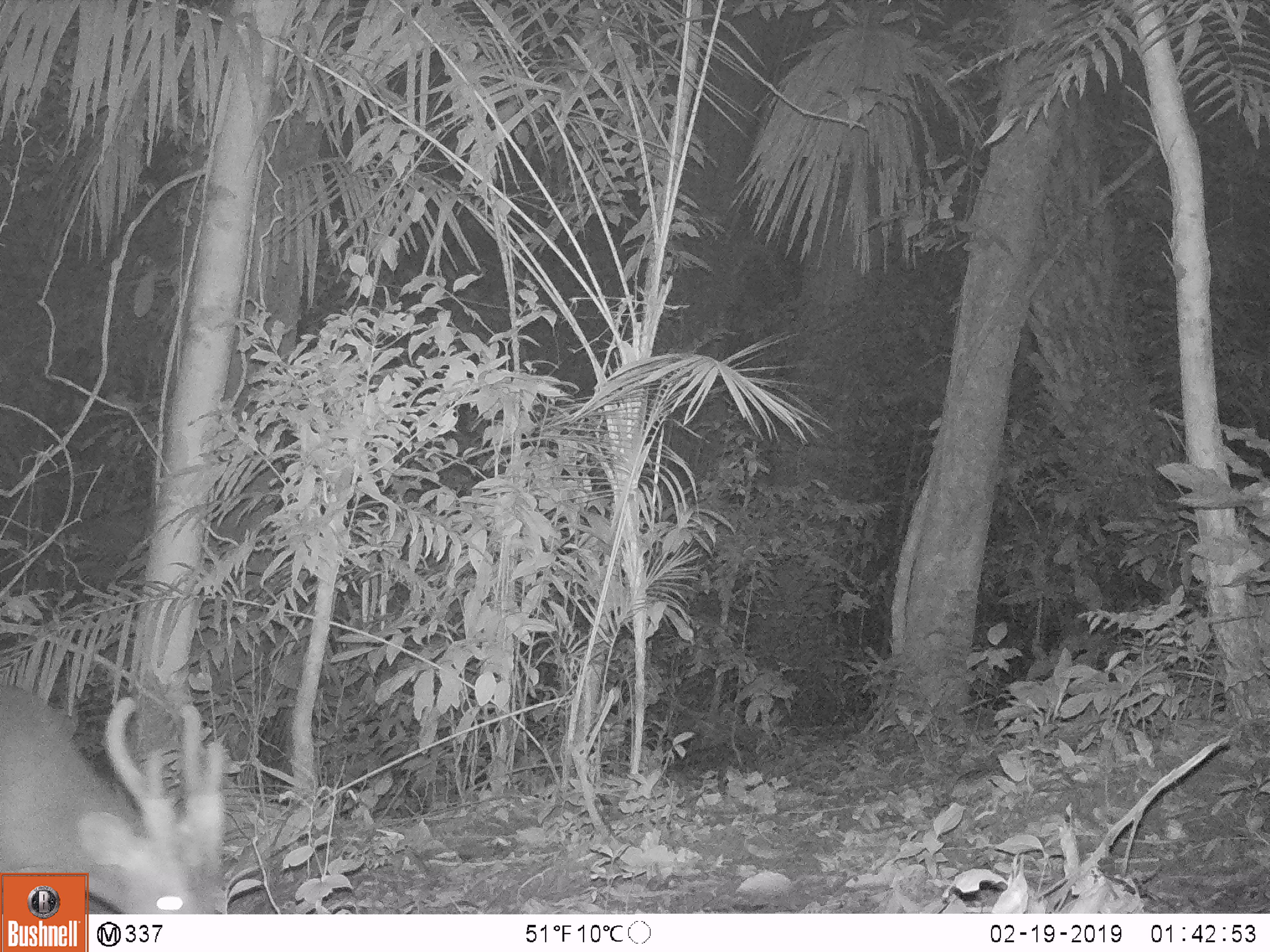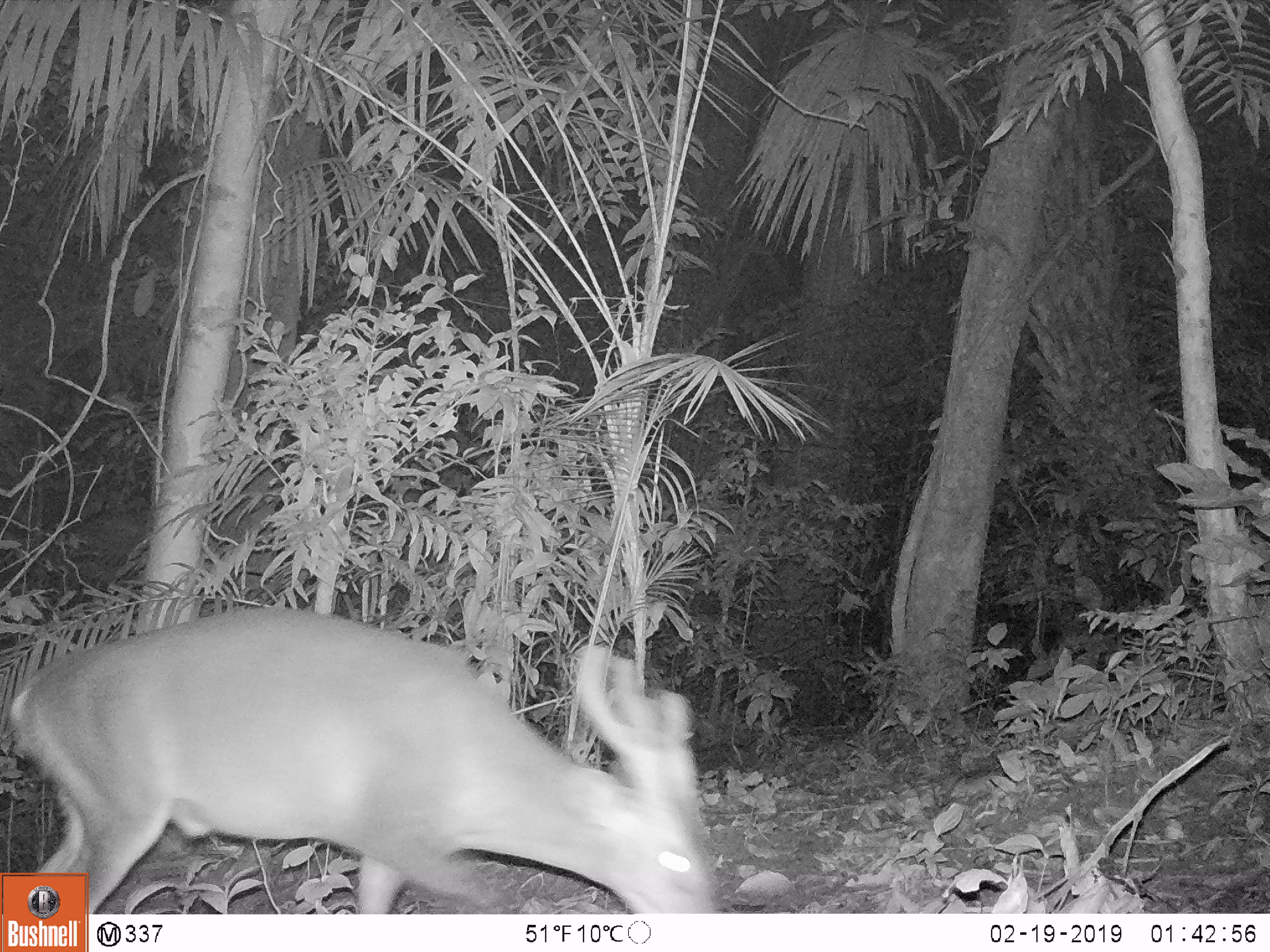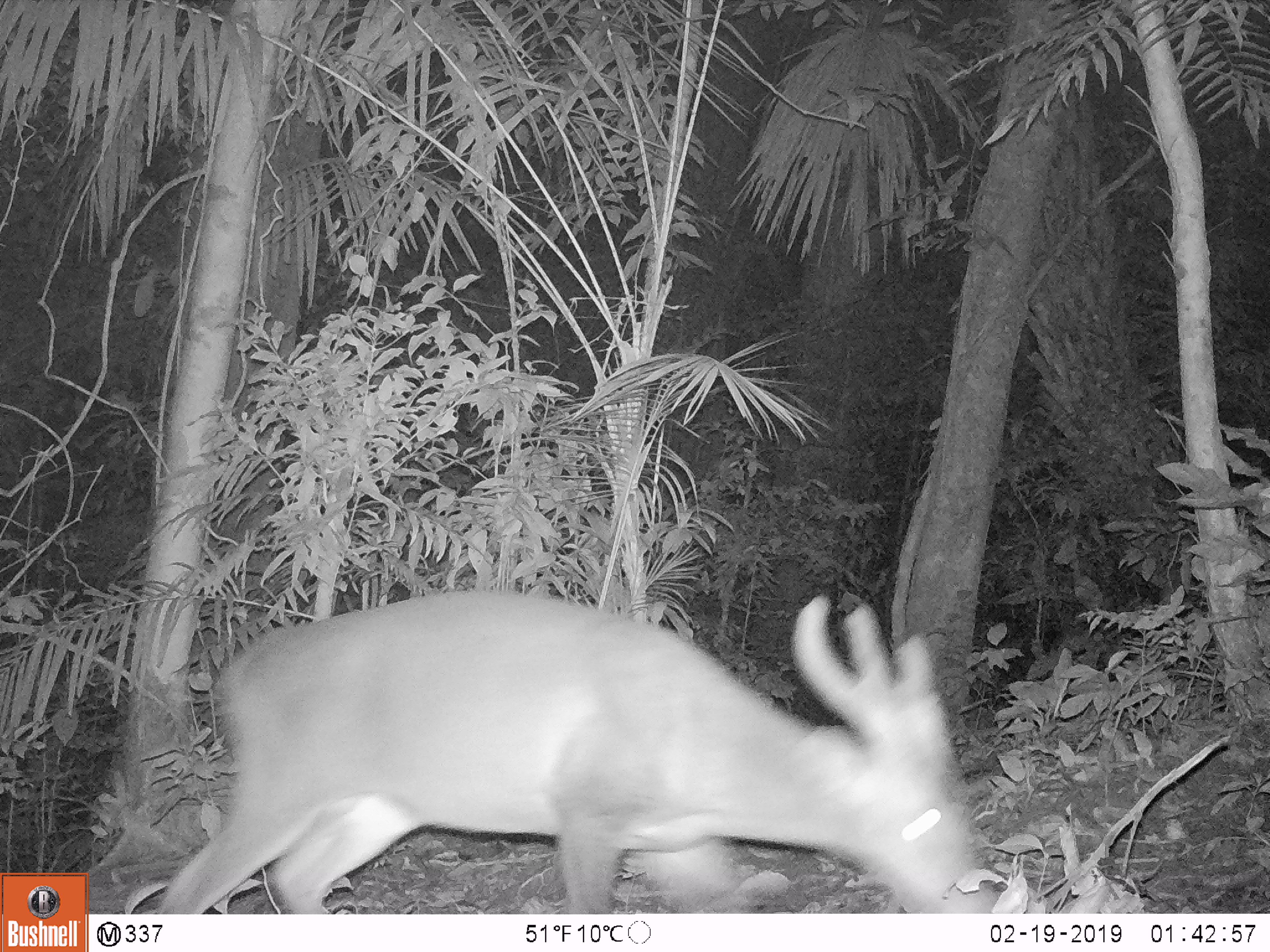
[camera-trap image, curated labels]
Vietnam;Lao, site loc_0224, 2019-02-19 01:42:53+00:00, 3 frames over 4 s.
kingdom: Animalia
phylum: Chordata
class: Mammalia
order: Artiodactyla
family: Cervidae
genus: Muntiacus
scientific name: Muntiacus vuquangensis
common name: large-antlered muntjac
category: large antlered muntjac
Large antlered muntjac (large-antlered muntjac) (Muntiacus vuquangensis). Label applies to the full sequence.